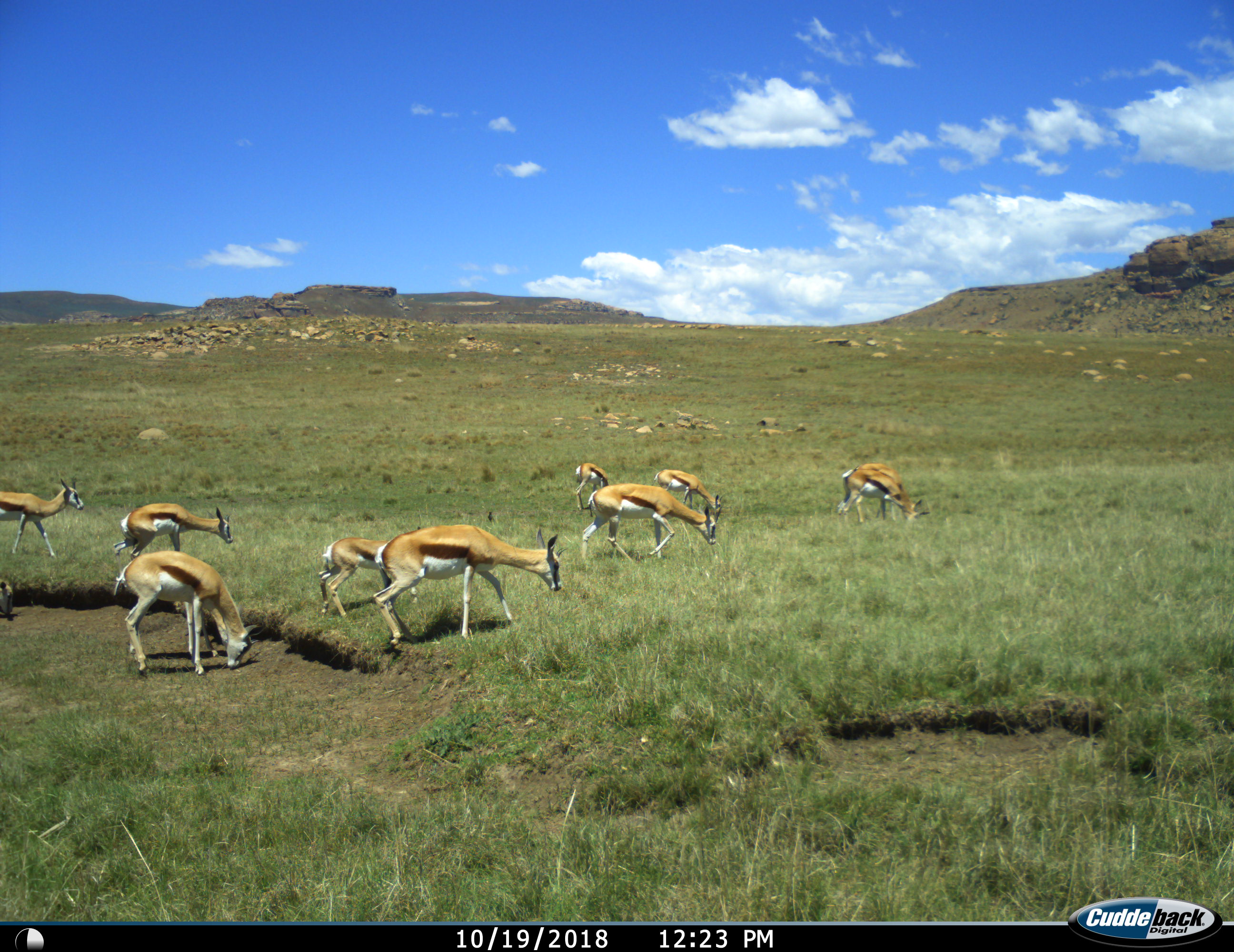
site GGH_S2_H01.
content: unidentified animal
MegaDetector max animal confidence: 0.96